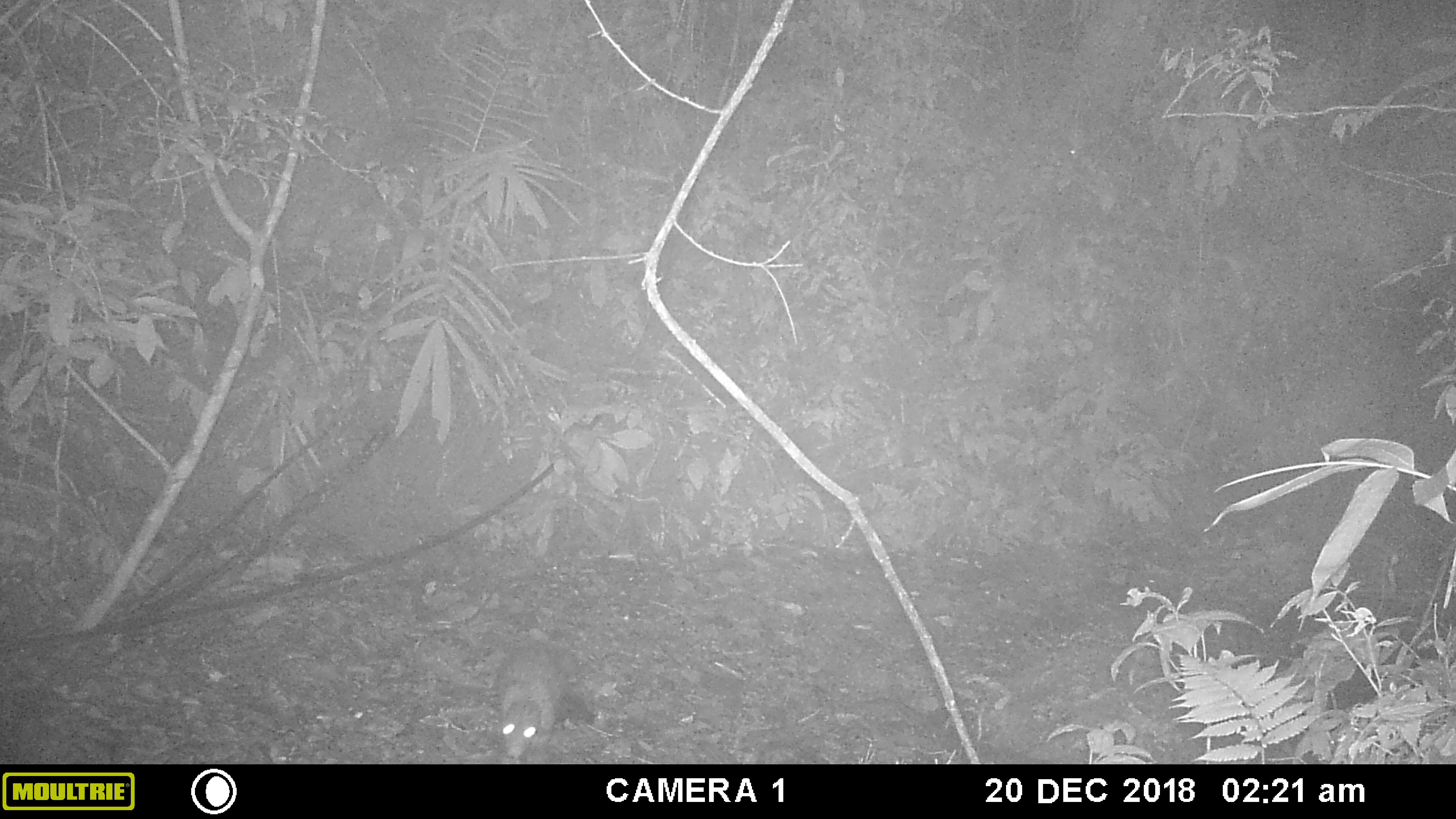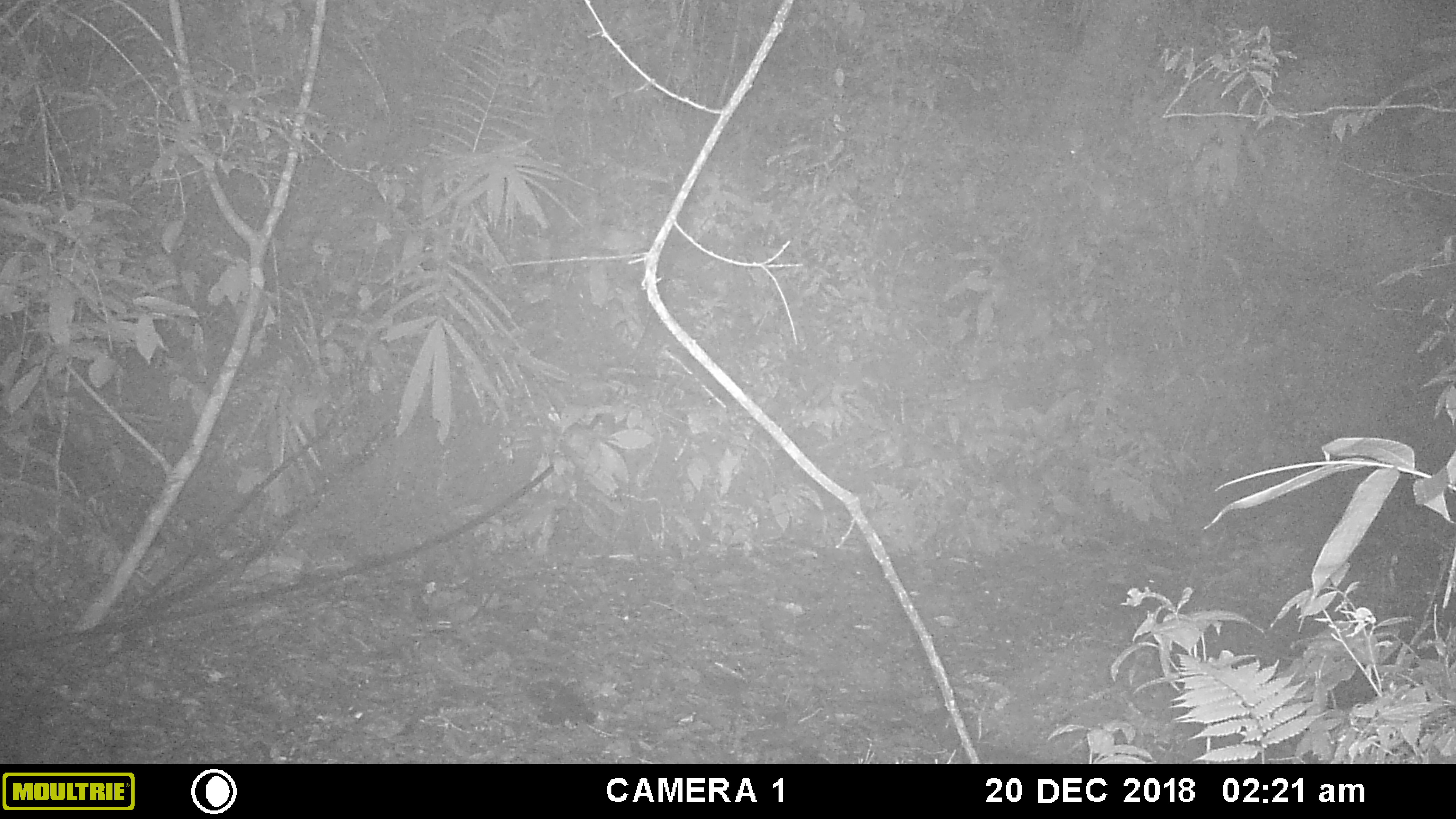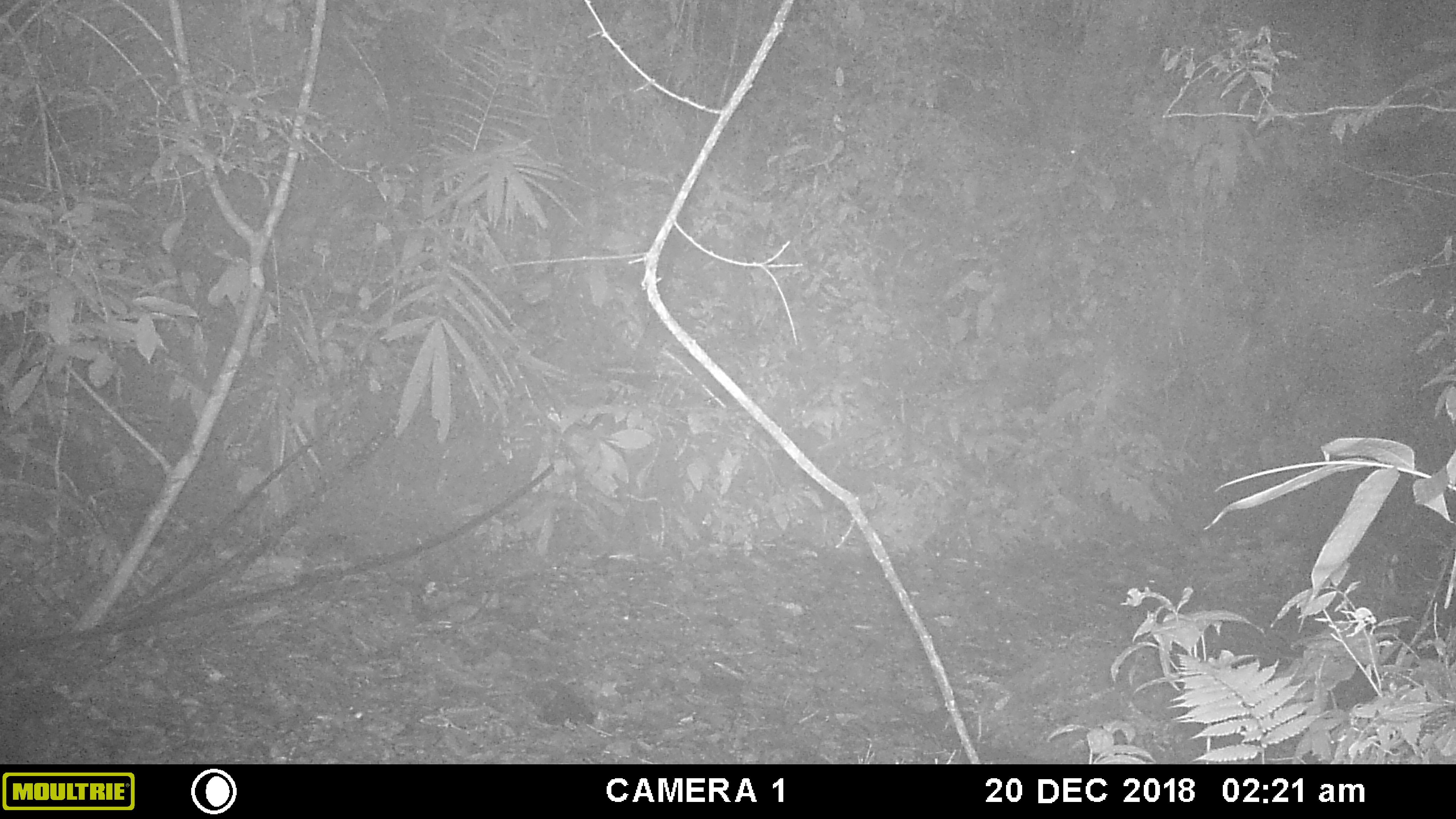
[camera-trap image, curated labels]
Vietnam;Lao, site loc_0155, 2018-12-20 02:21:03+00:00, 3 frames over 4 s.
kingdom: Animalia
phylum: Chordata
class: Mammalia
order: Rodentia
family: Hystricidae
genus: Atherurus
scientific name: Atherurus macrourus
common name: asiatic brush-tailed porcupine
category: asiatic brush tailed porcupine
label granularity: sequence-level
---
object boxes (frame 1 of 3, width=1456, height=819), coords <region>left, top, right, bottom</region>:
asiatic brush tailed porcupine: <region>493, 636, 594, 759</region>